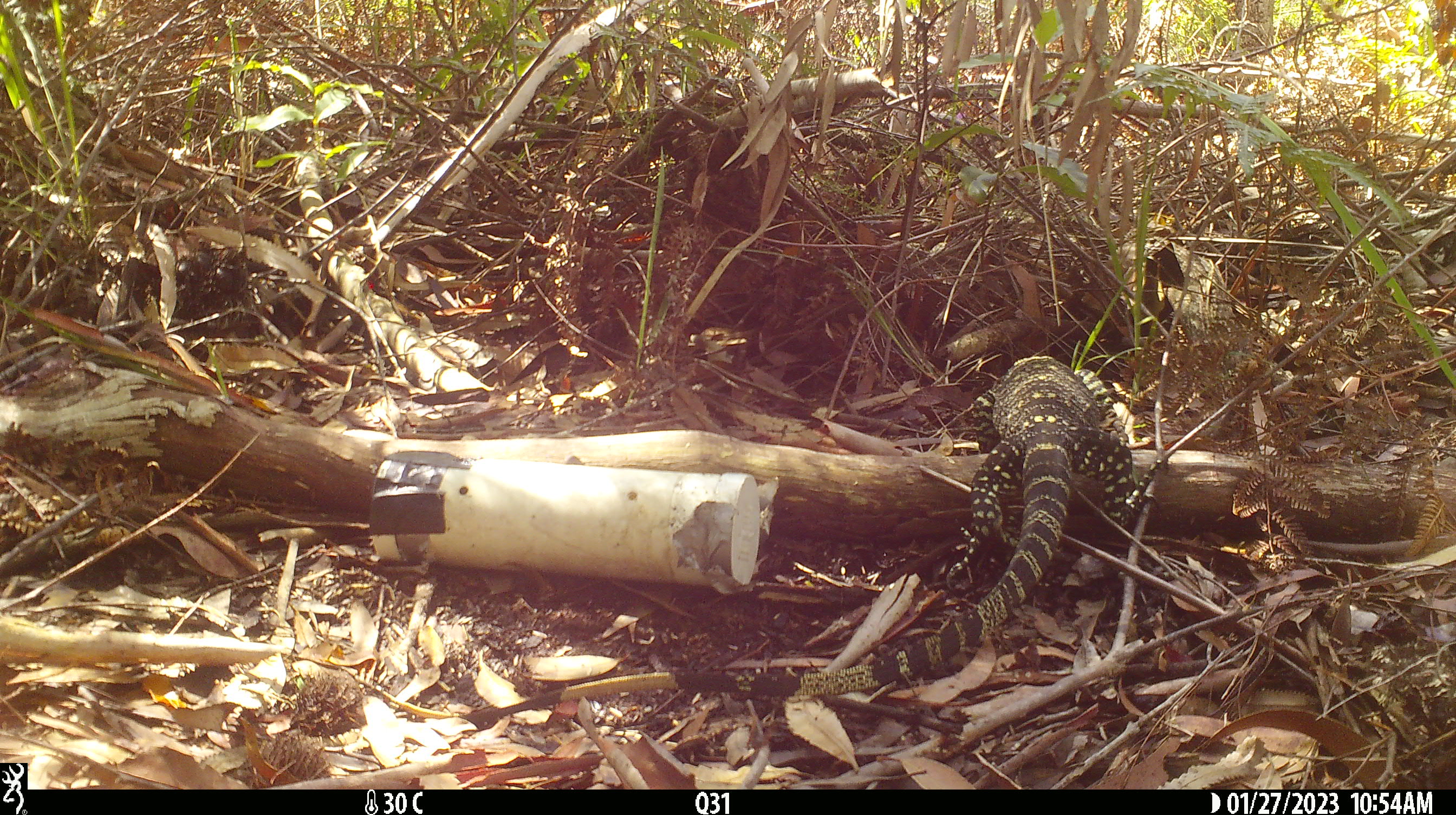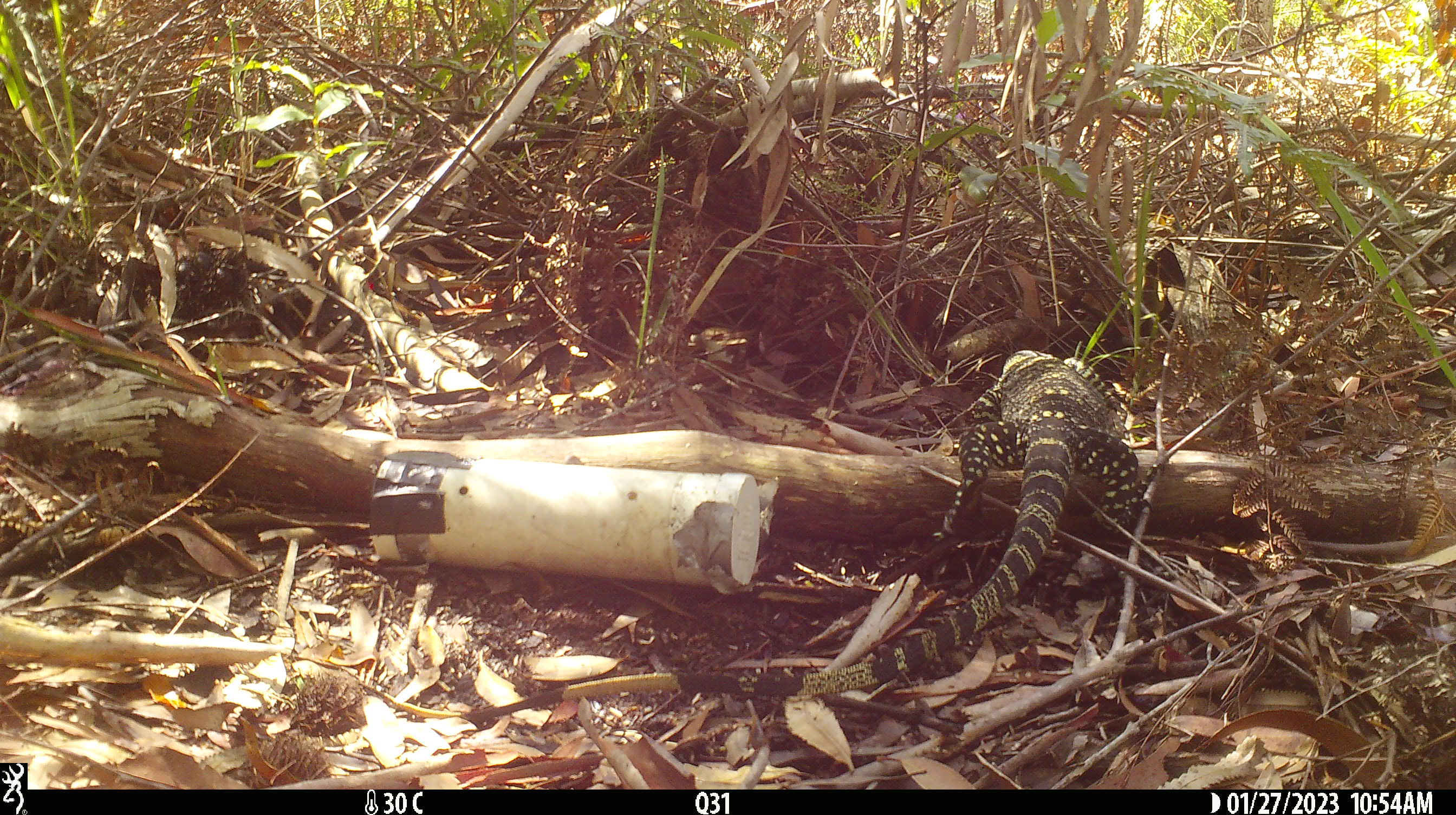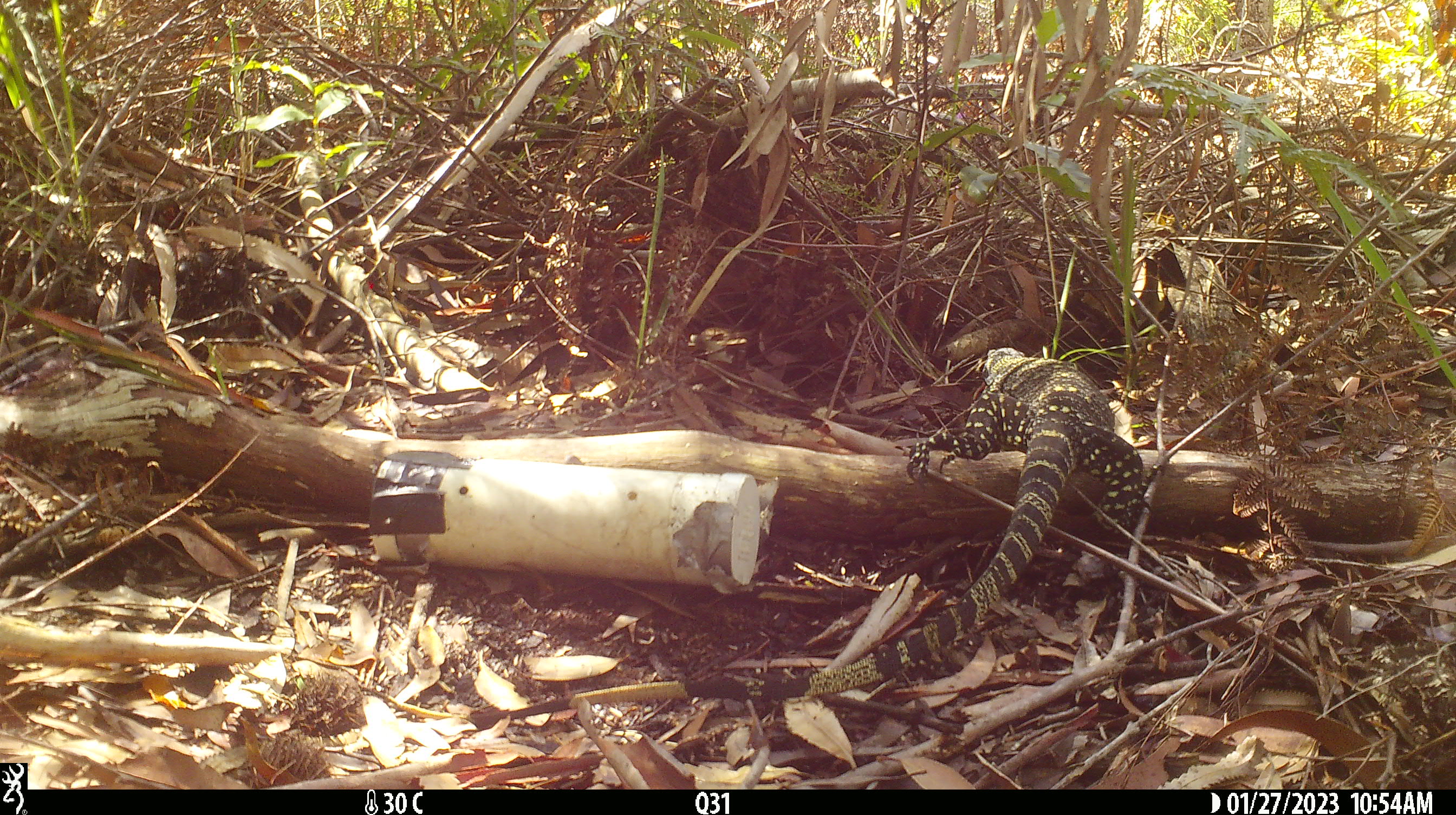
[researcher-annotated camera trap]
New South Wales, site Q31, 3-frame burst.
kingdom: Animalia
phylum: Chordata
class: Reptilia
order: Squamata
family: Varanidae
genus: Varanus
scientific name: Varanus varius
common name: lace monitor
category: goanna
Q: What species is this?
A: Goanna (lace monitor) (Varanus varius).